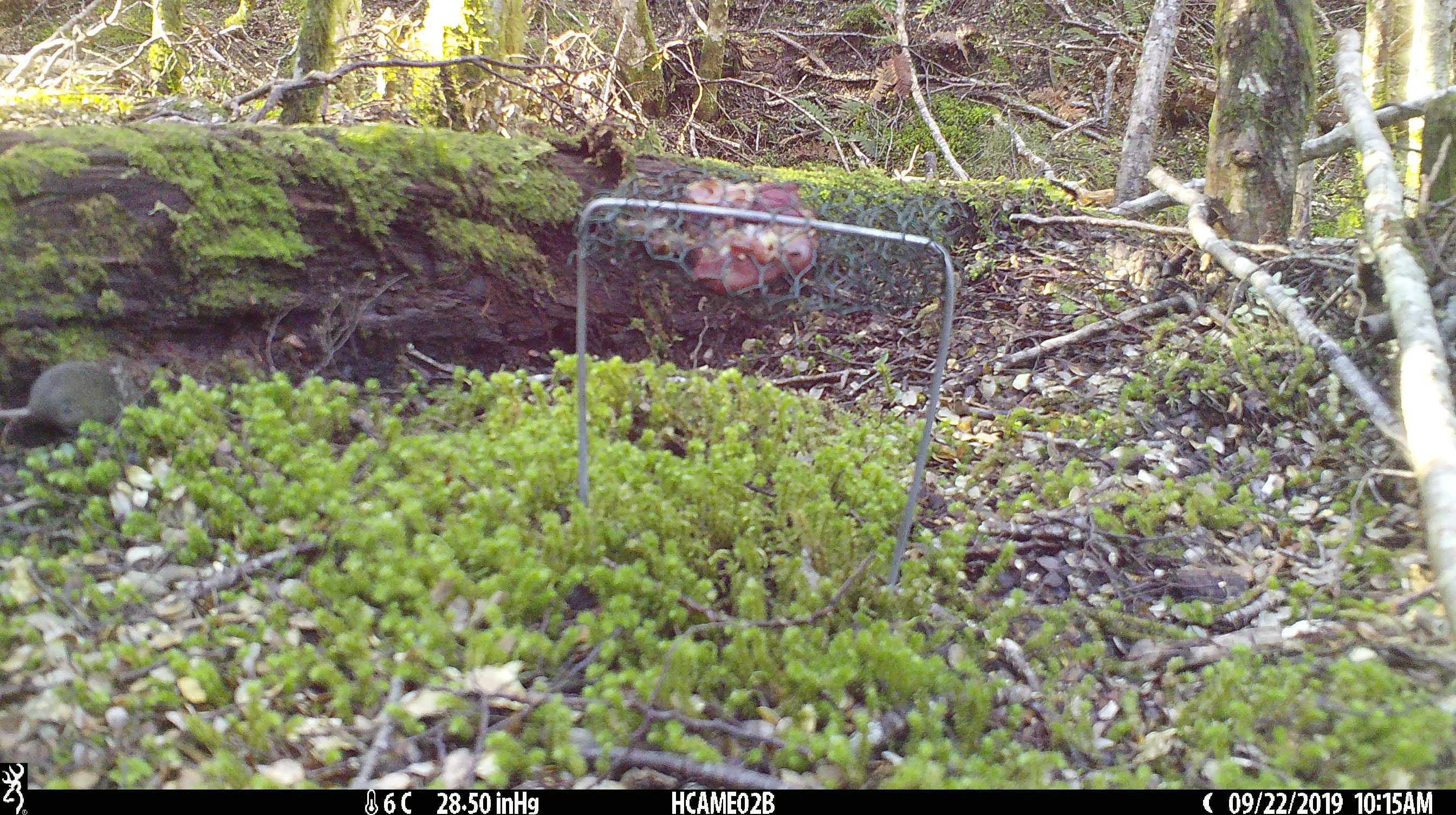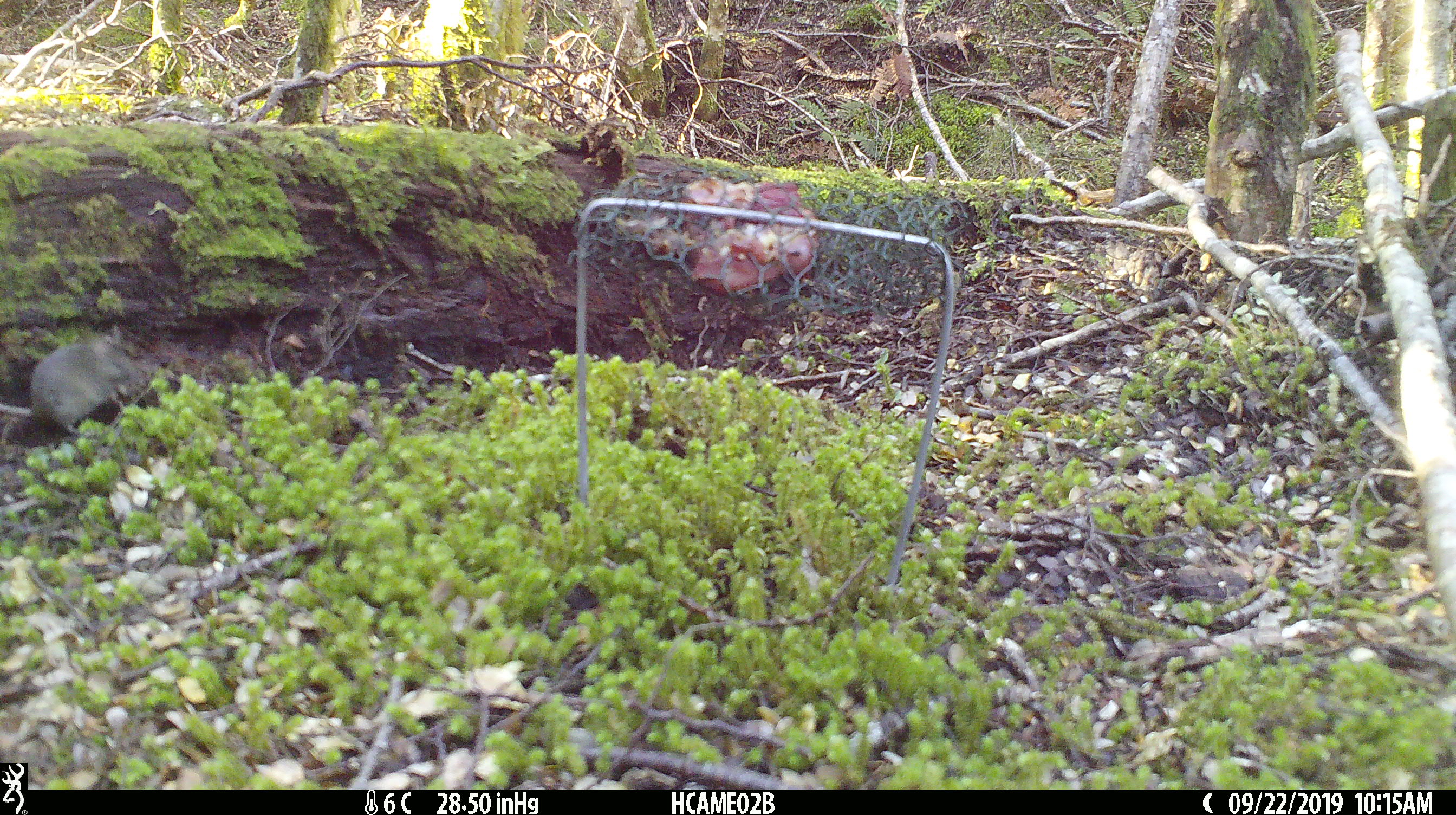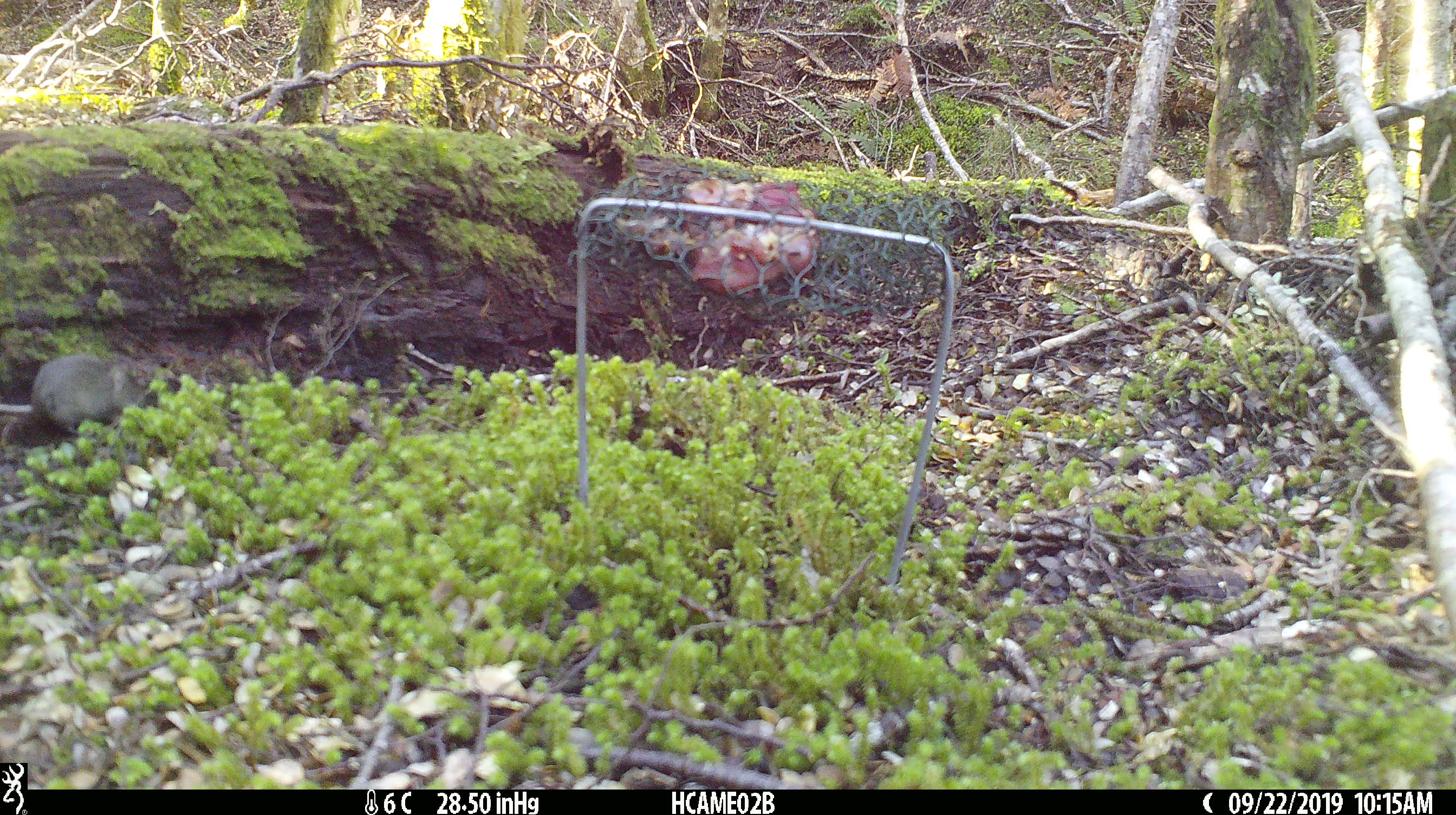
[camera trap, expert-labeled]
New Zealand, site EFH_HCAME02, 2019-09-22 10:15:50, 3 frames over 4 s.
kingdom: Animalia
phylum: Chordata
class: Mammalia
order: Rodentia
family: Muridae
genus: Mus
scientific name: Mus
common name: mouse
Mouse (Mus).